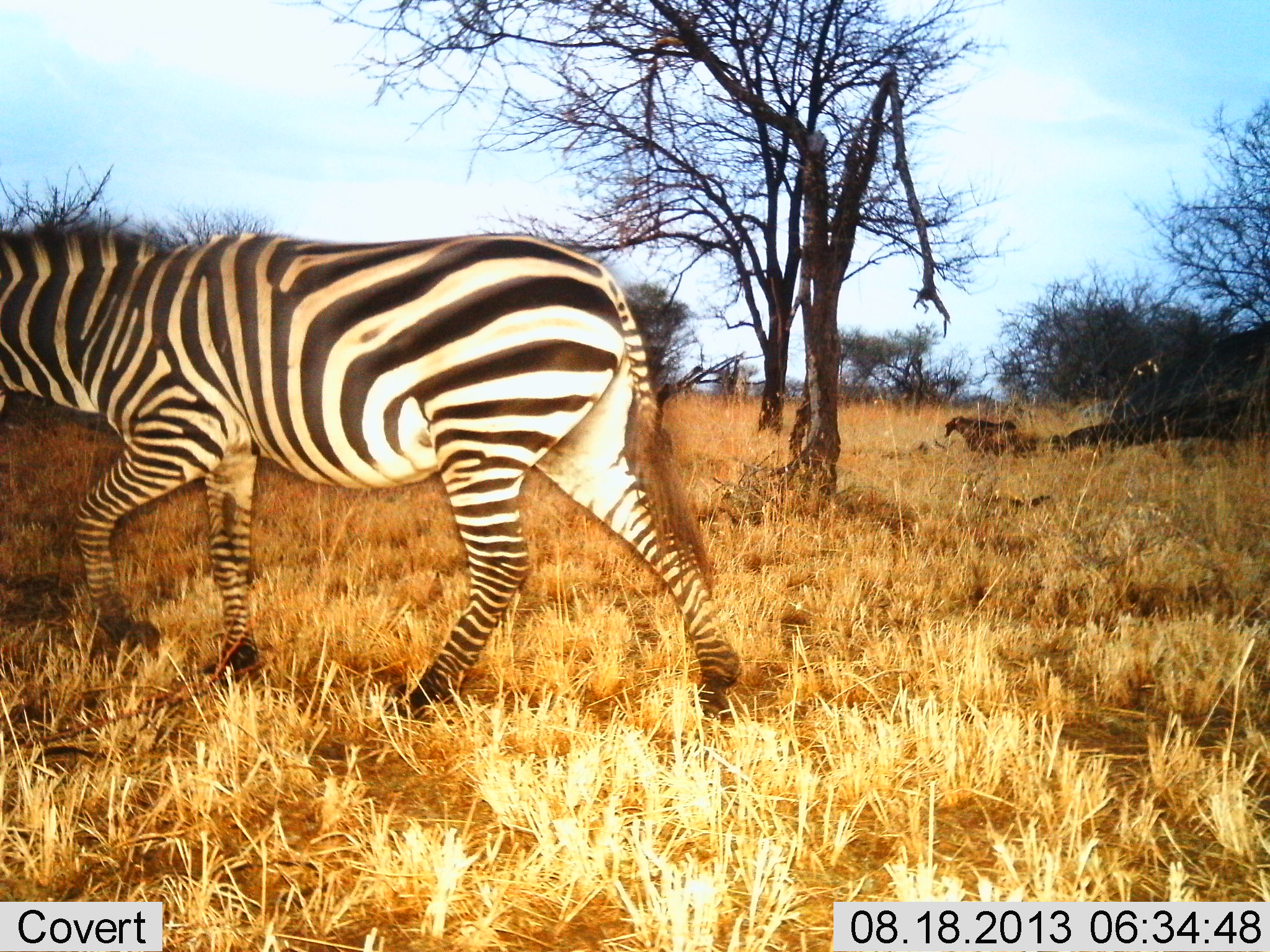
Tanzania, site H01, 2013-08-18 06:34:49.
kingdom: Animalia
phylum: Chordata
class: Mammalia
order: Perissodactyla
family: Equidae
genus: Equus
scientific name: Equus quagga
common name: plains zebra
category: zebra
Zebra (plains zebra) (Equus quagga), count 1. Behavior (volunteer vote fractions): standing 8%, resting 0%, moving 92%, interacting 0%. Young present (vote fraction): 0%. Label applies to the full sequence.